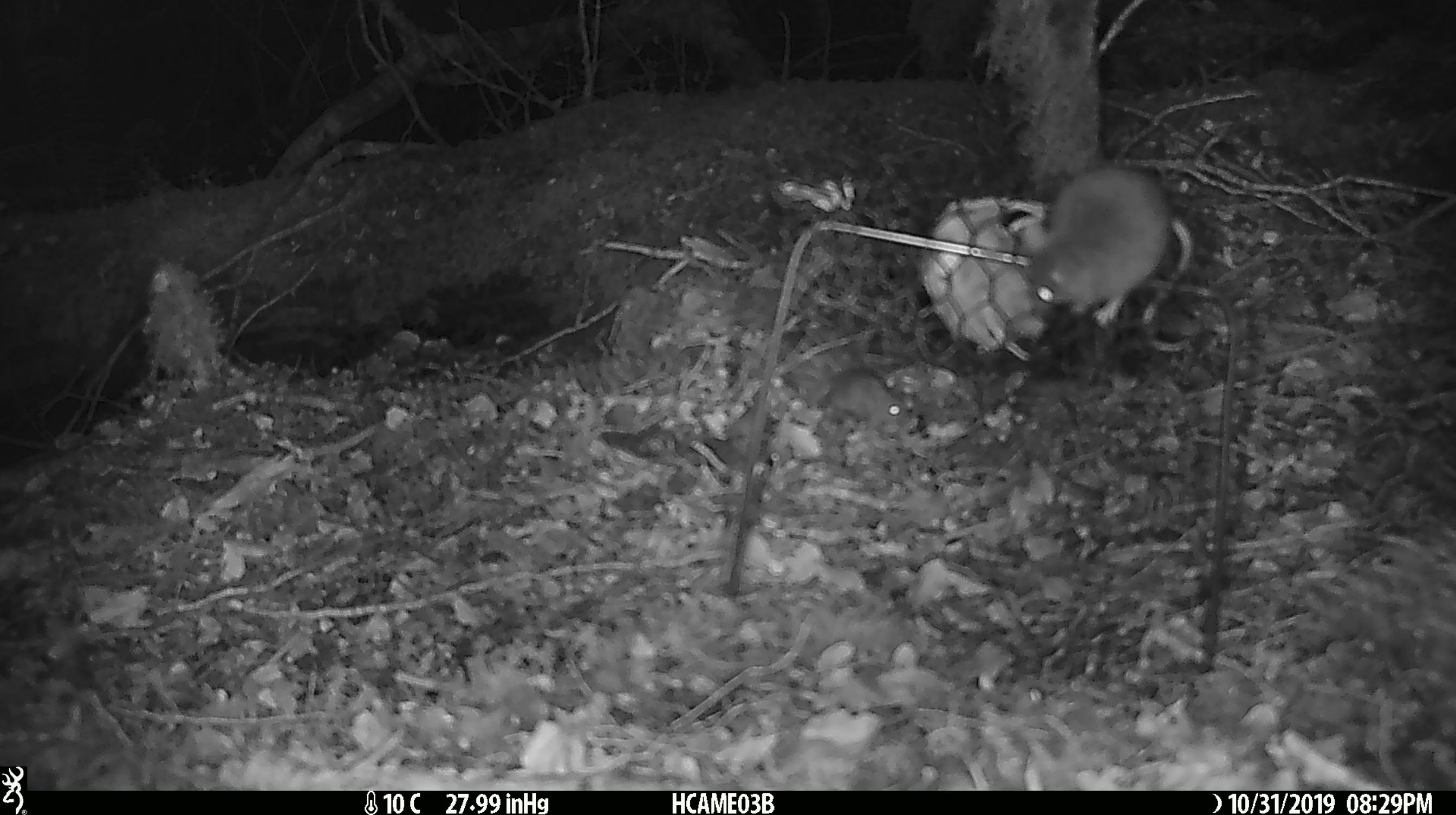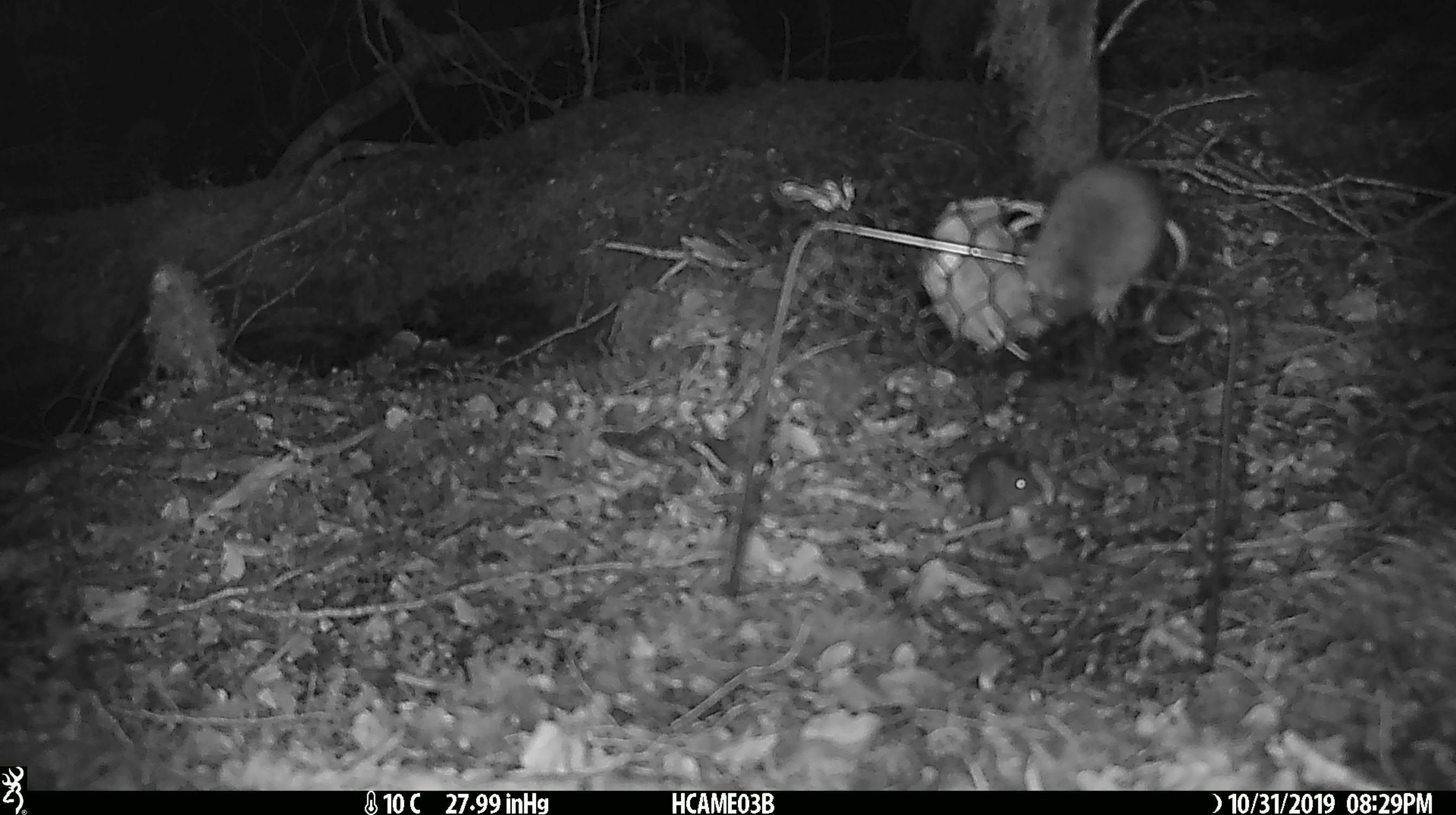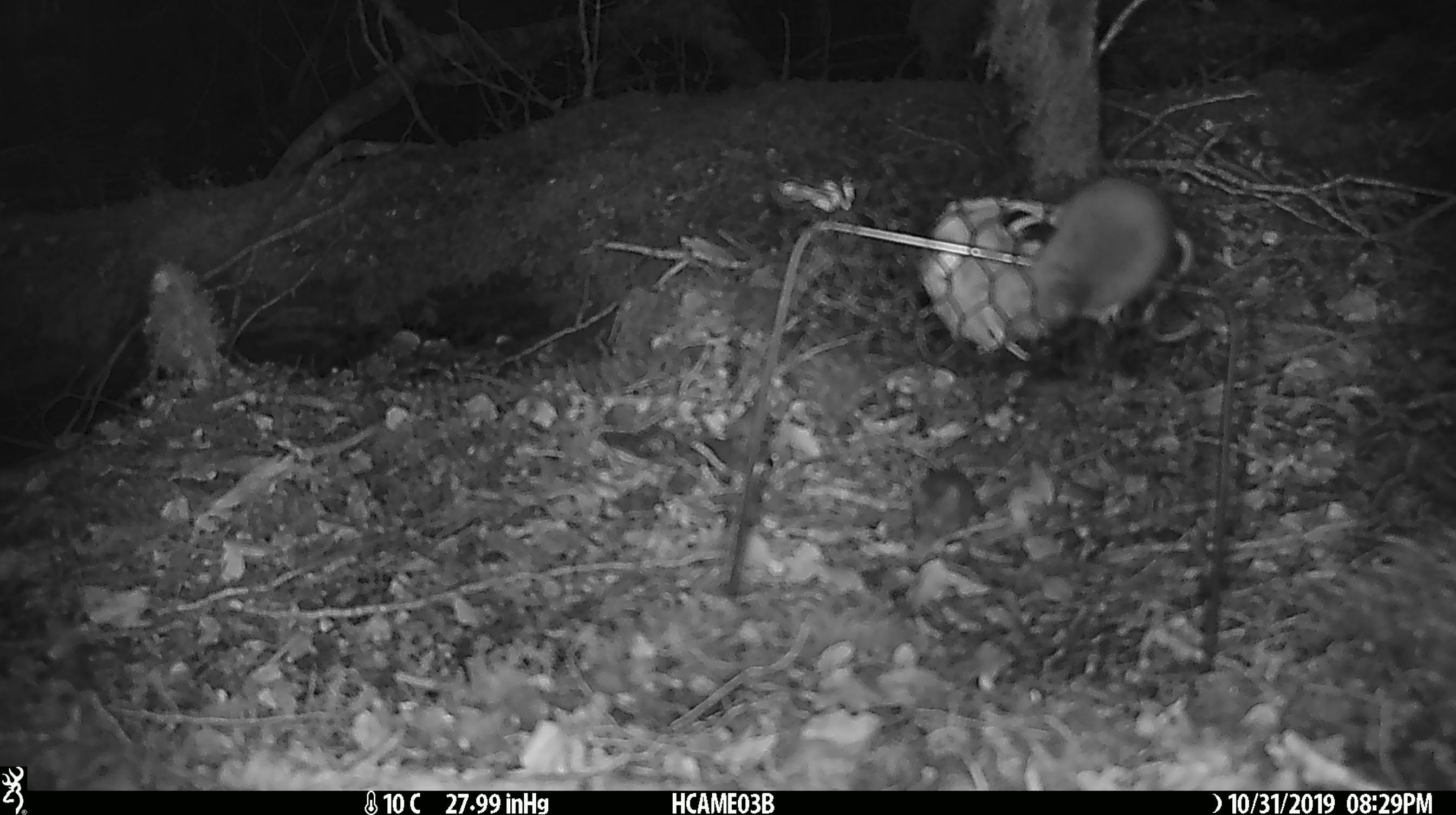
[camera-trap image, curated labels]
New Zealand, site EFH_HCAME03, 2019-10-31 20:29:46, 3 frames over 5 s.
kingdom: Animalia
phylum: Chordata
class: Mammalia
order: Rodentia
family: Muridae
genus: Mus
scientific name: Mus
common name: mouse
Mouse (Mus).